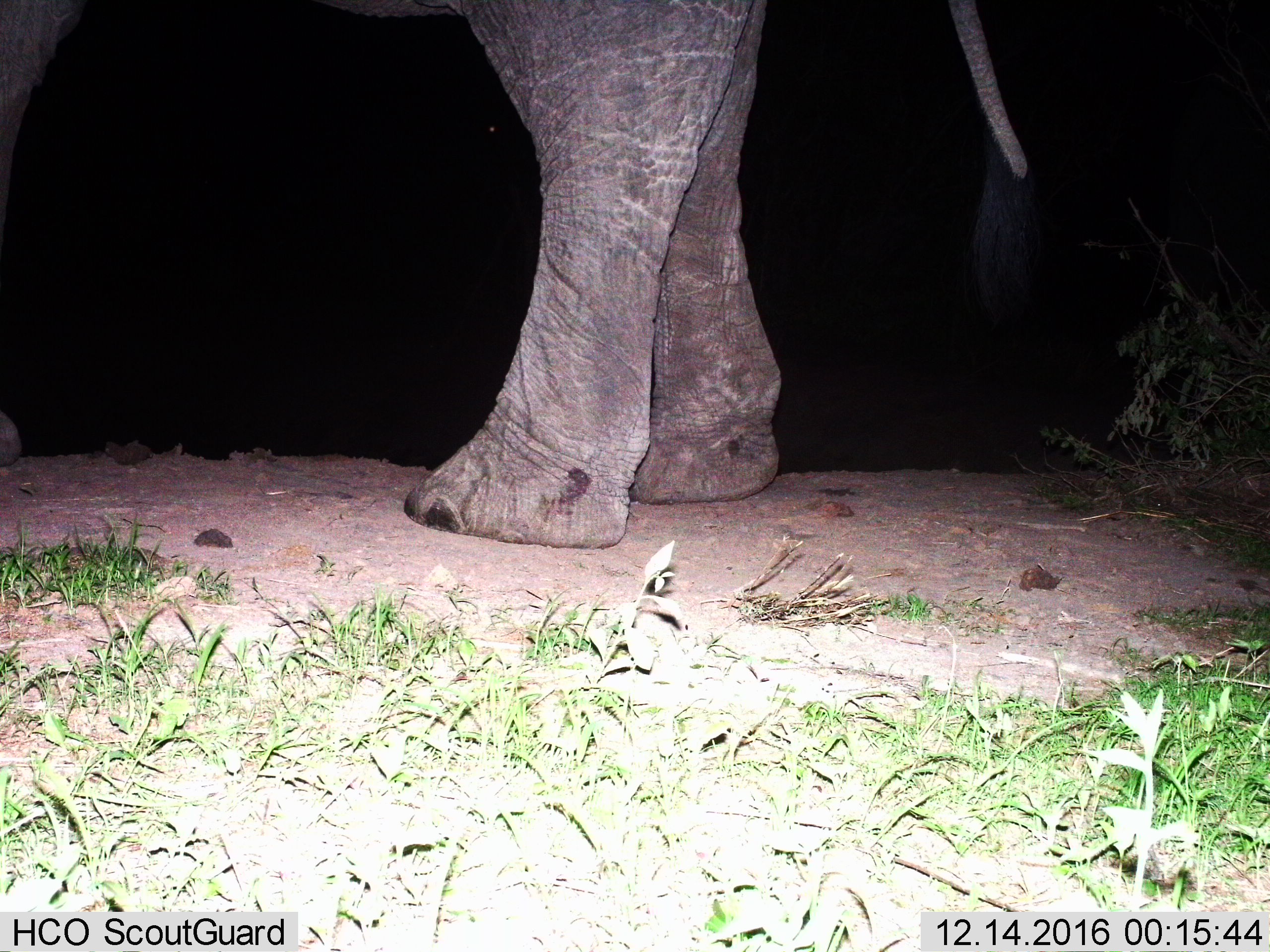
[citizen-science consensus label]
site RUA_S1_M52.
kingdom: Animalia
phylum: Chordata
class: Mammalia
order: Proboscidea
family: Elephantidae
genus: Loxodonta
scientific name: Loxodonta africana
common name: african bush elephant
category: elephant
Elephant (african bush elephant) (Loxodonta africana), count 1. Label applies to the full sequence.